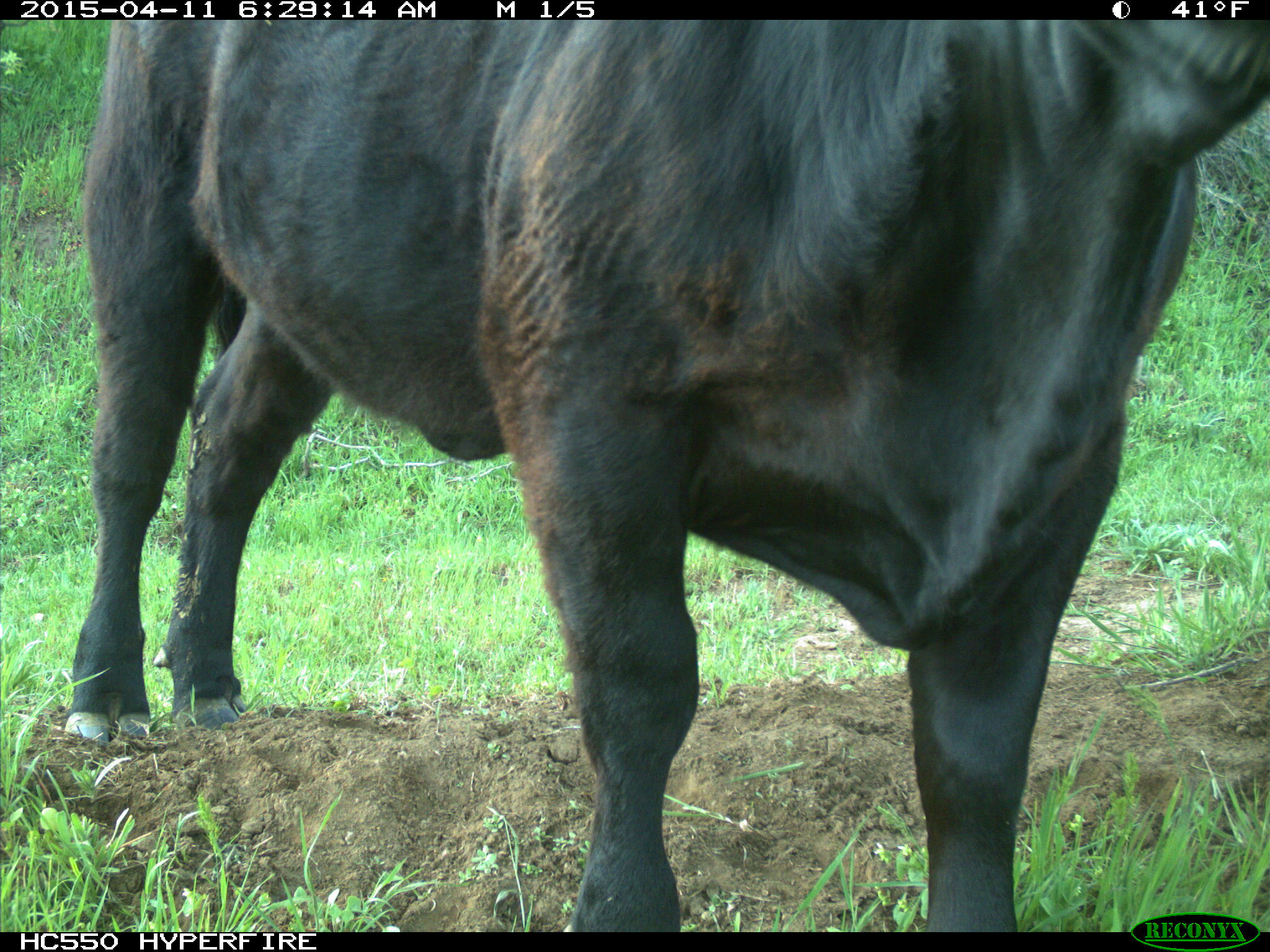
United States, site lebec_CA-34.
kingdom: Animalia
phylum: Chordata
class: Mammalia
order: Artiodactyla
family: Bovidae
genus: Bos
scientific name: Bos taurus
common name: domestic cow